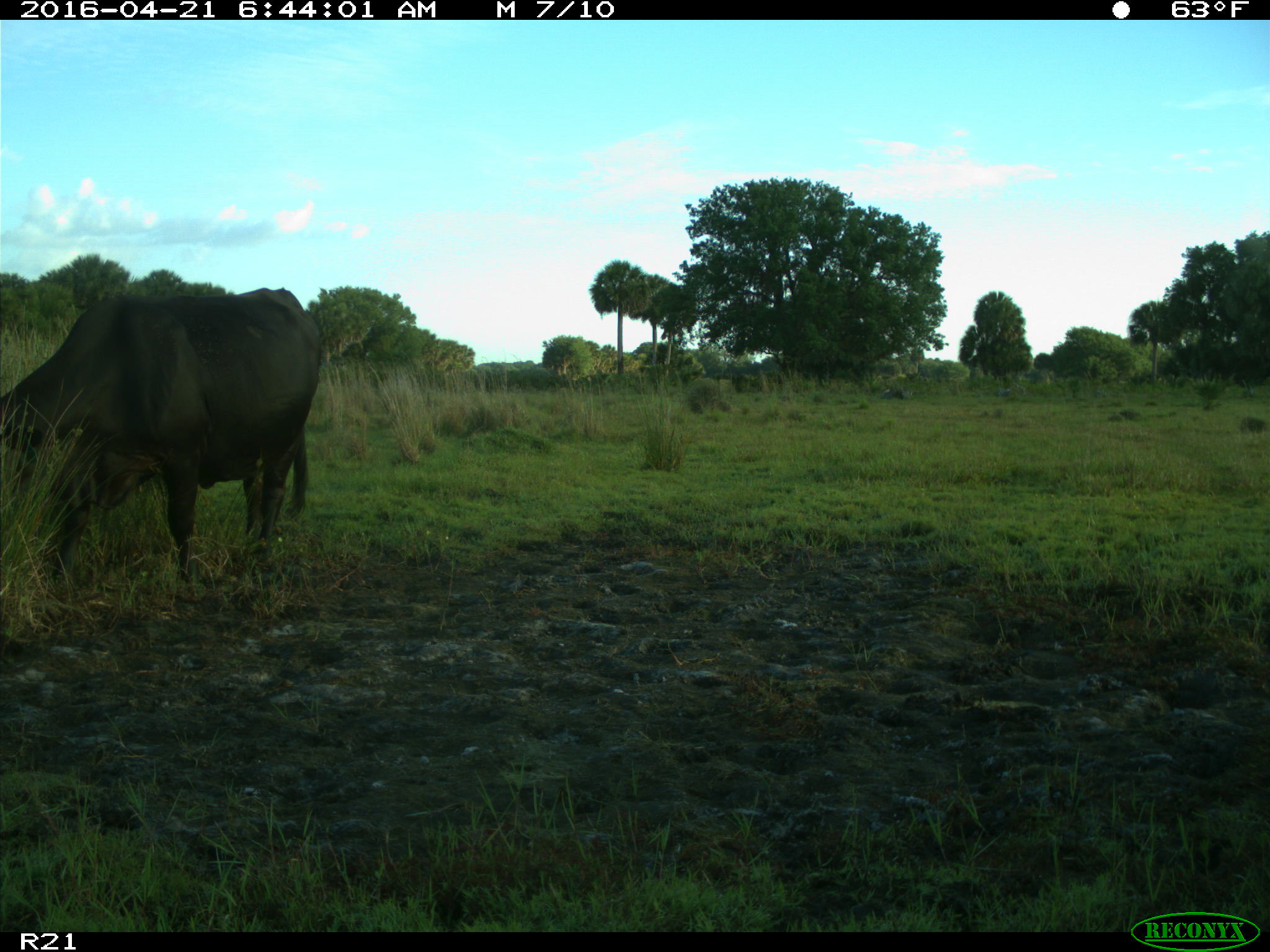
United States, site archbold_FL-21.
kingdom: Animalia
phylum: Chordata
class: Mammalia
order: Artiodactyla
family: Bovidae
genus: Bos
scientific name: Bos taurus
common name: domestic cow